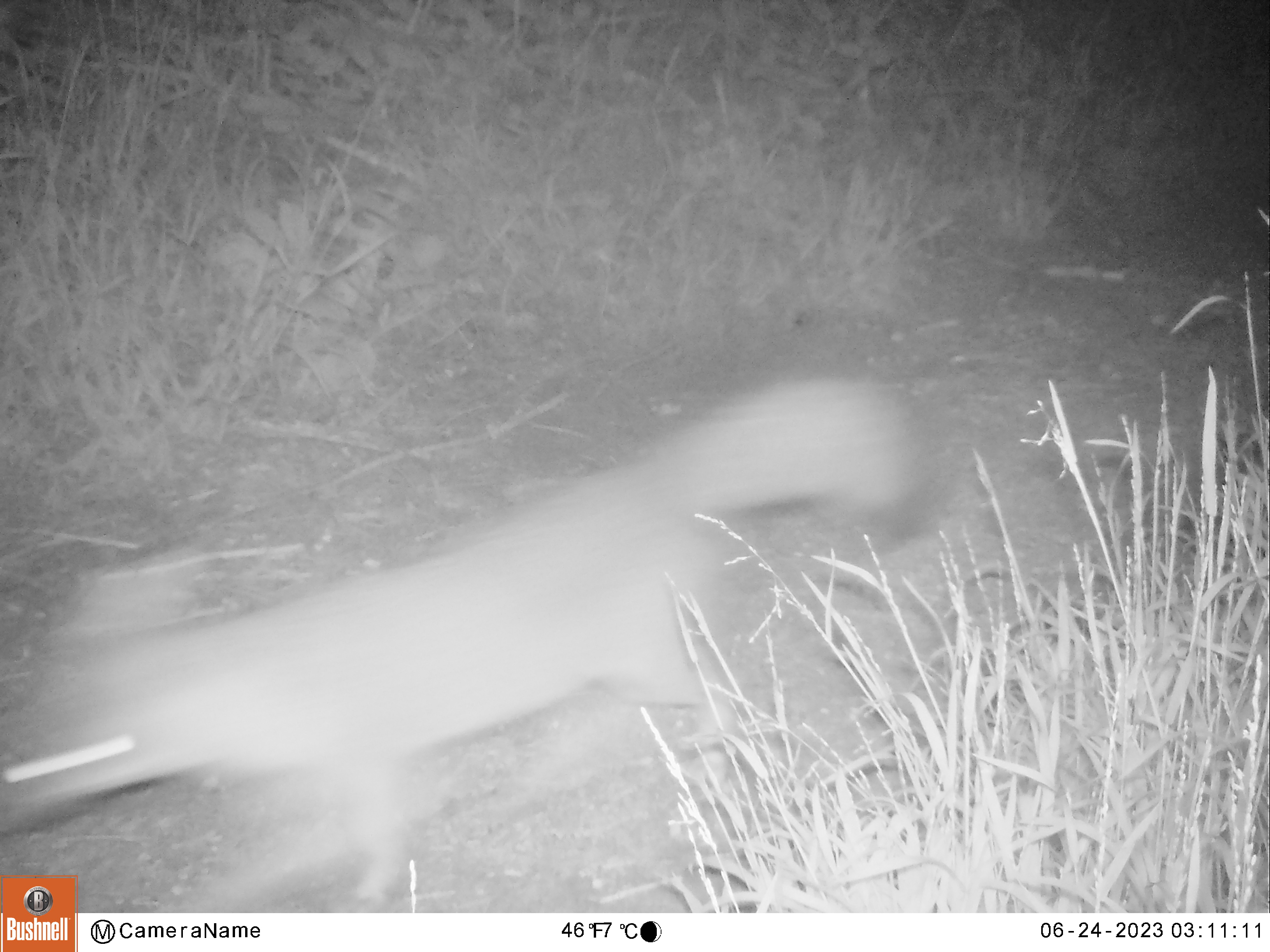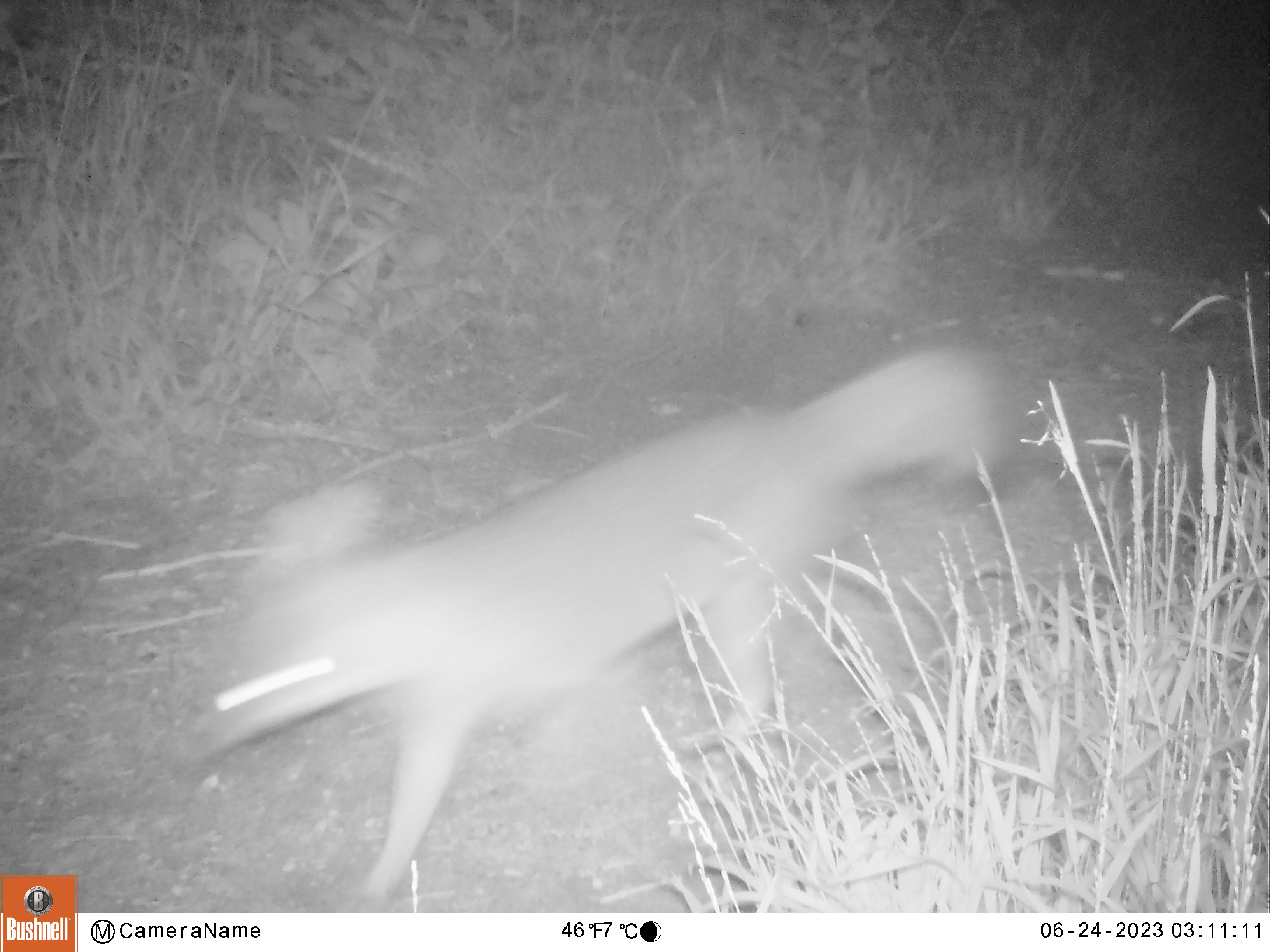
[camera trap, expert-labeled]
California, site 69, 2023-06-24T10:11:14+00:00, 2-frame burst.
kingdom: Animalia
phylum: Chordata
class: Mammalia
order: Carnivora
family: Canidae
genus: Urocyon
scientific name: Urocyon cinereoargenteus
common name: gray fox